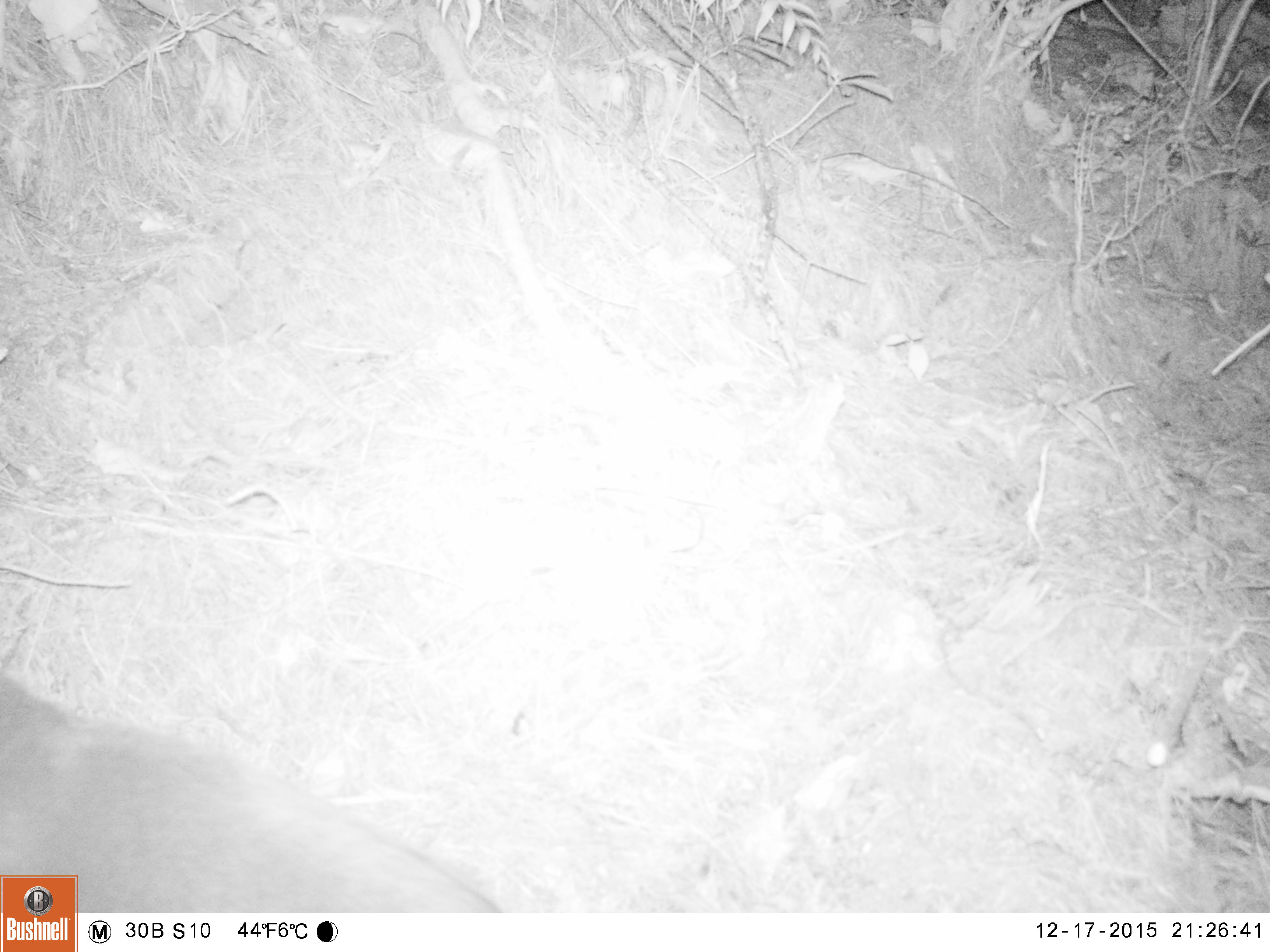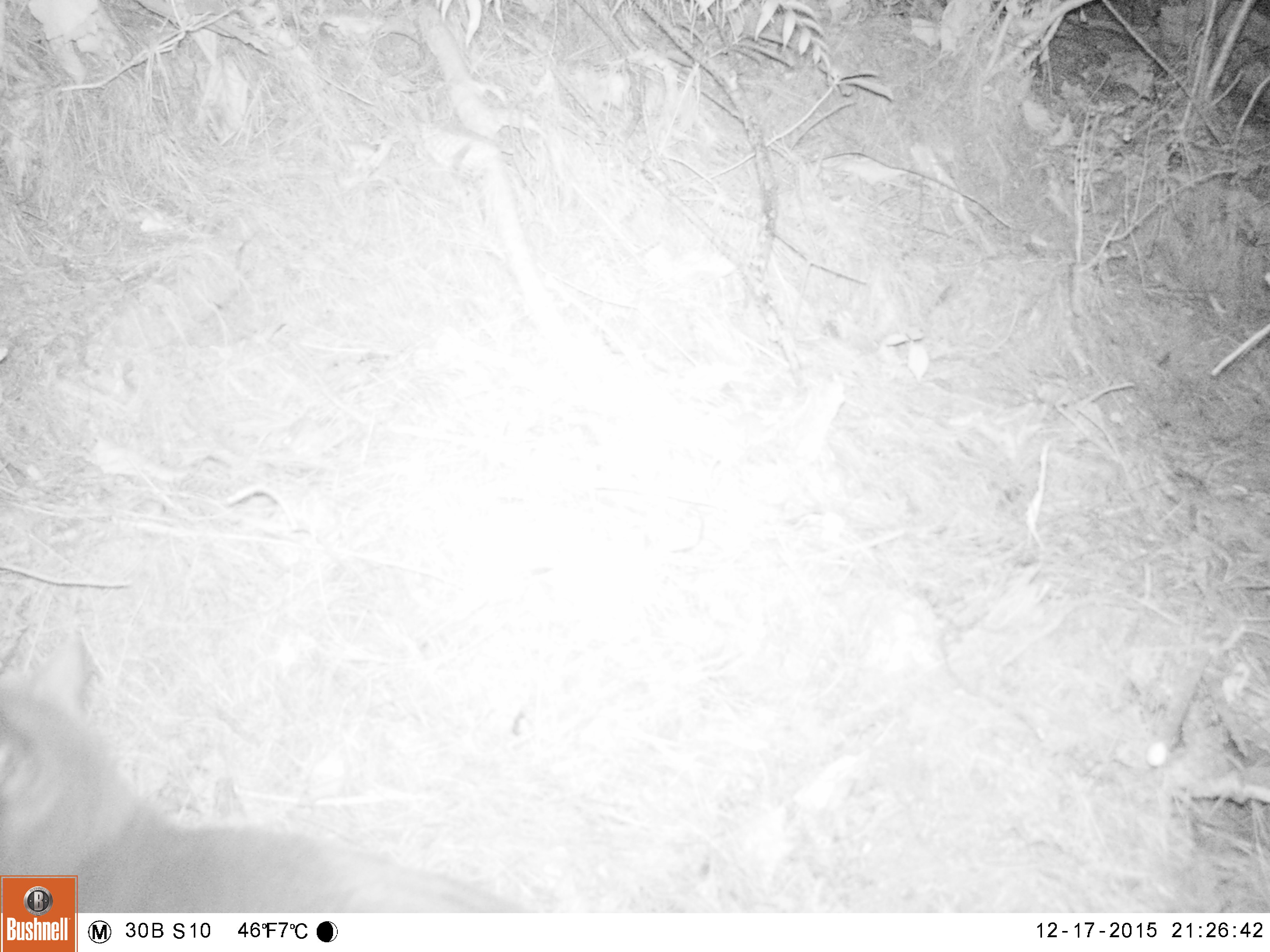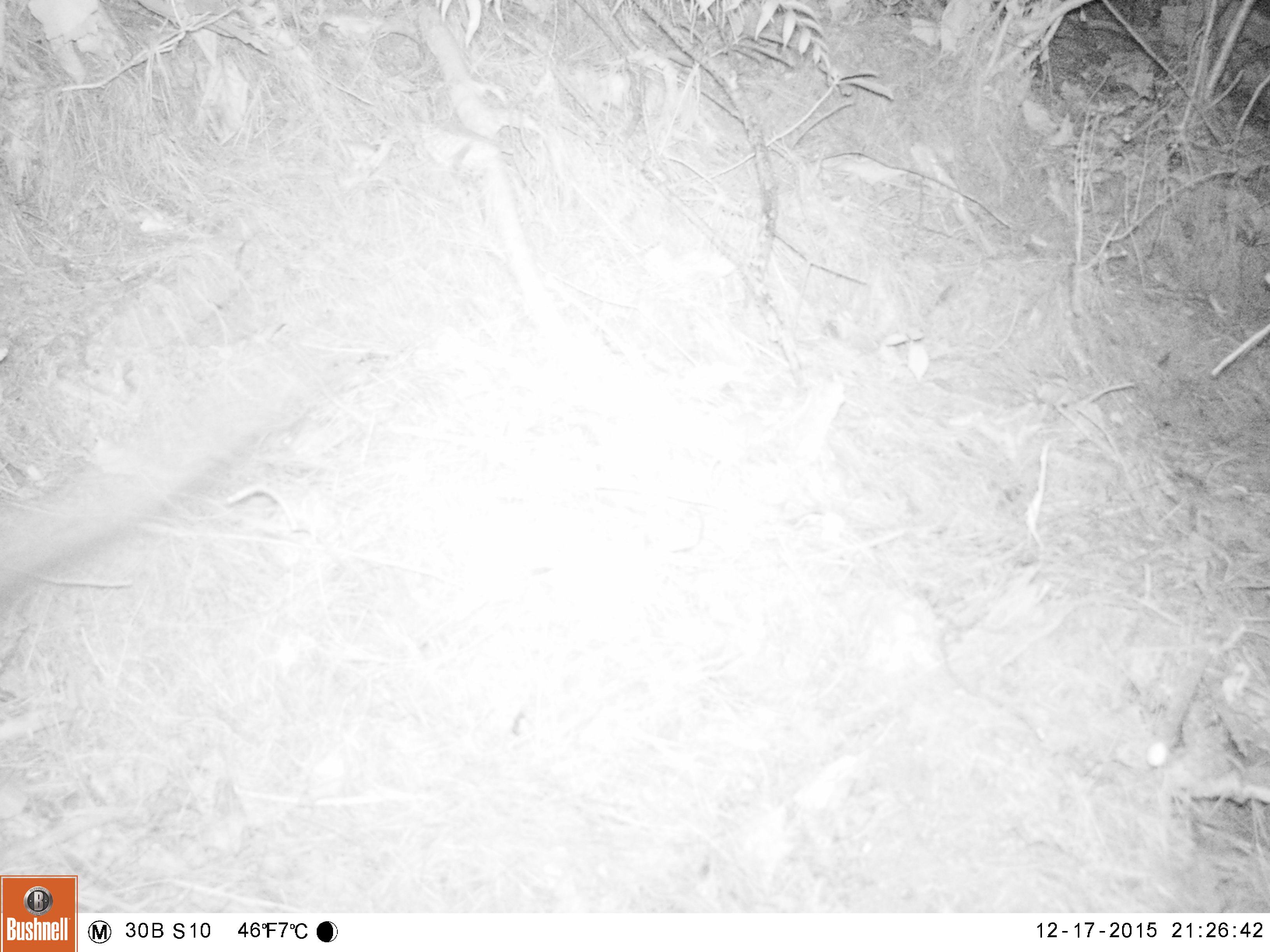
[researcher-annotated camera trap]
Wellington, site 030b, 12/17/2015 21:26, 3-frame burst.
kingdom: Animalia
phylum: Chordata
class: Mammalia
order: Carnivora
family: Felidae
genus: Felis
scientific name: Felis catus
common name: cat